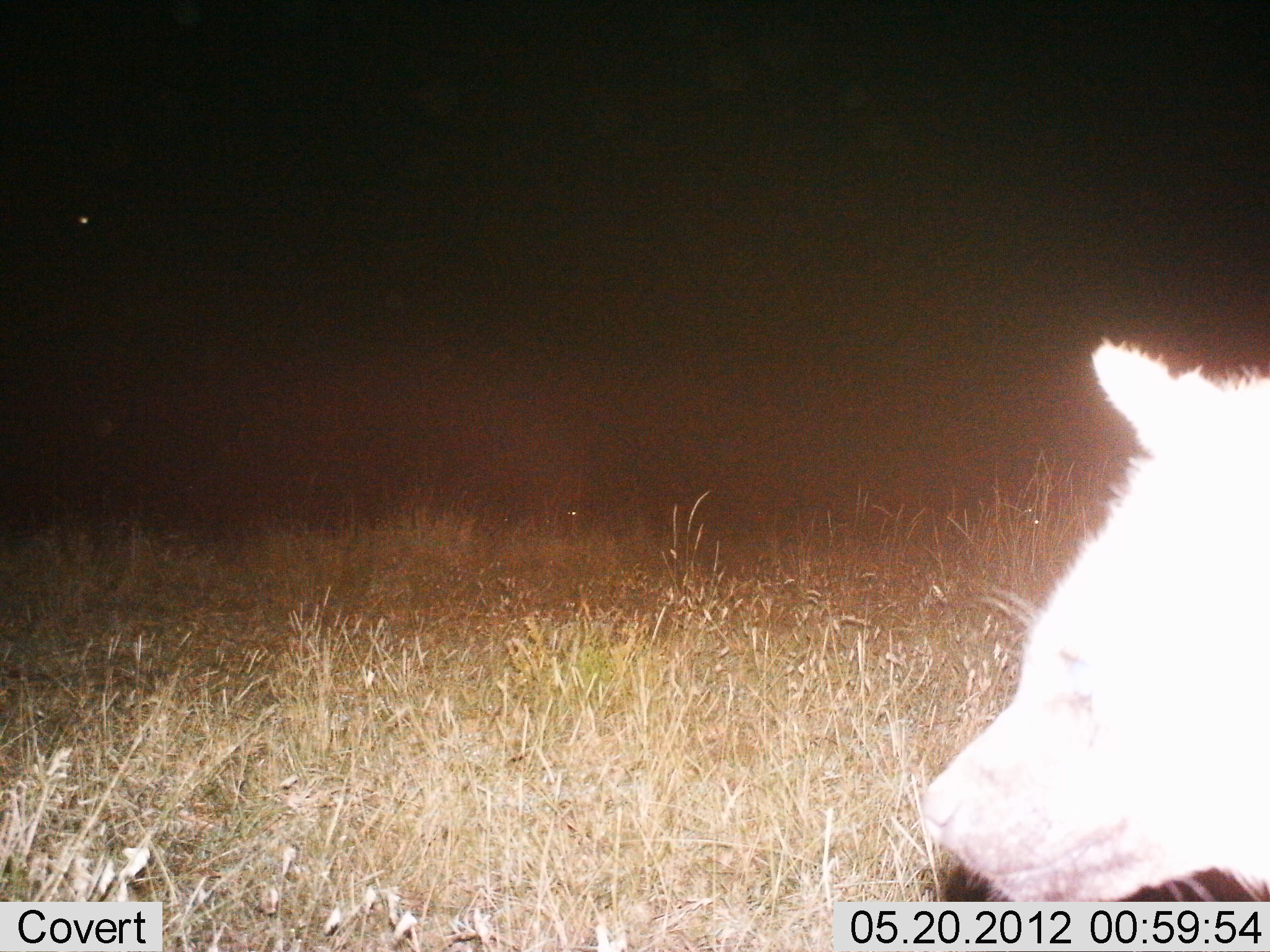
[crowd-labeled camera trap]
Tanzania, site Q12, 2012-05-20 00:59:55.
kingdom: Animalia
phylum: Chordata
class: Mammalia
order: Carnivora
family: Hyaenidae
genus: Crocuta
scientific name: Crocuta crocuta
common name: spotted hyena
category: hyenaspotted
Hyenaspotted (spotted hyena) (Crocuta crocuta), count 1. Behavior (volunteer vote fractions): standing 70%, resting 0%, moving 30%, interacting 0%. Young present (vote fraction): 0%. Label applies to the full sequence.